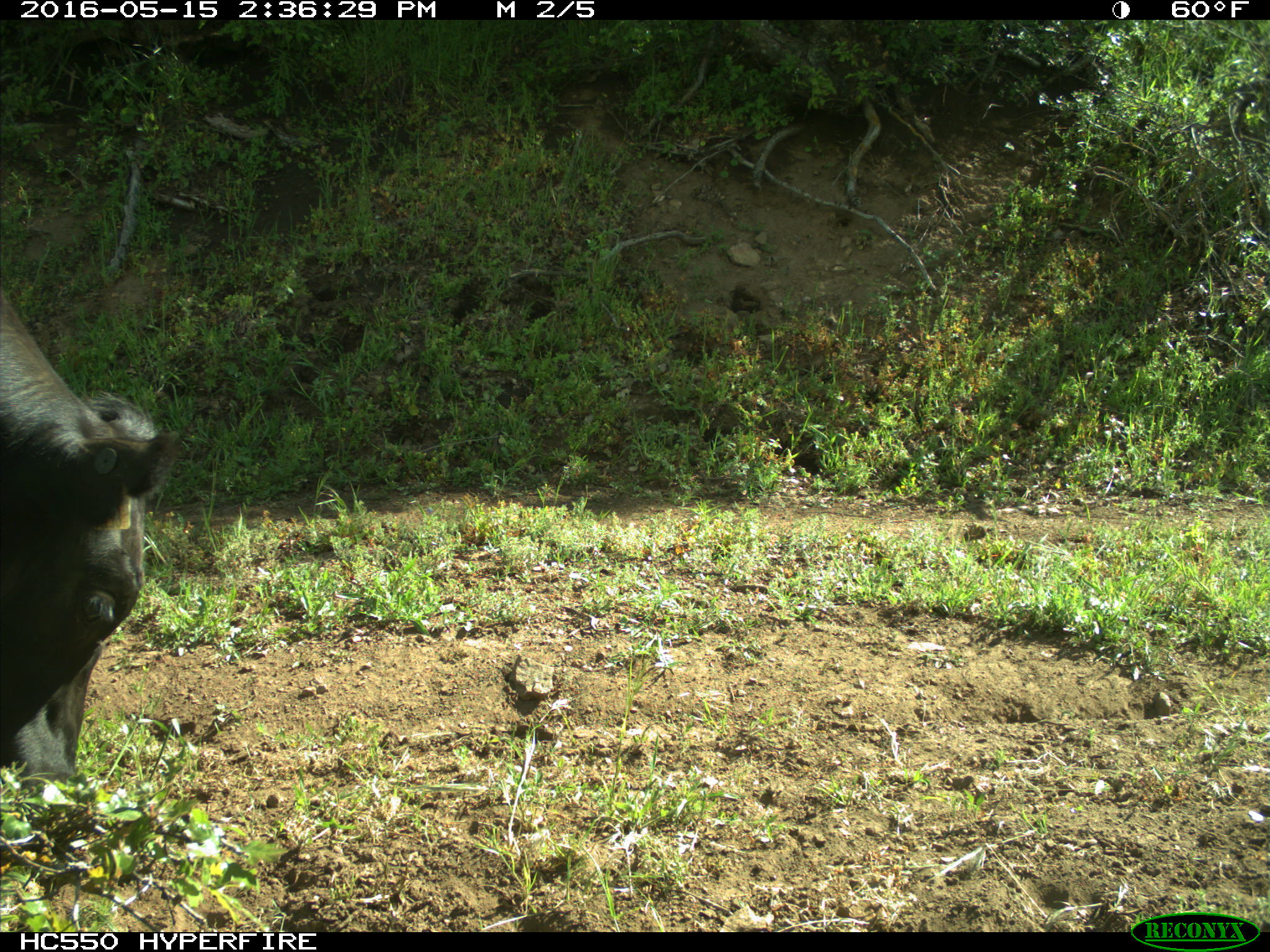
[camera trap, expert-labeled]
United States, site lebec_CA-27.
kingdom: Animalia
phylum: Chordata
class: Mammalia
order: Artiodactyla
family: Bovidae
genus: Bos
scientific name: Bos taurus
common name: domestic cow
Bos taurus (domestic cow).